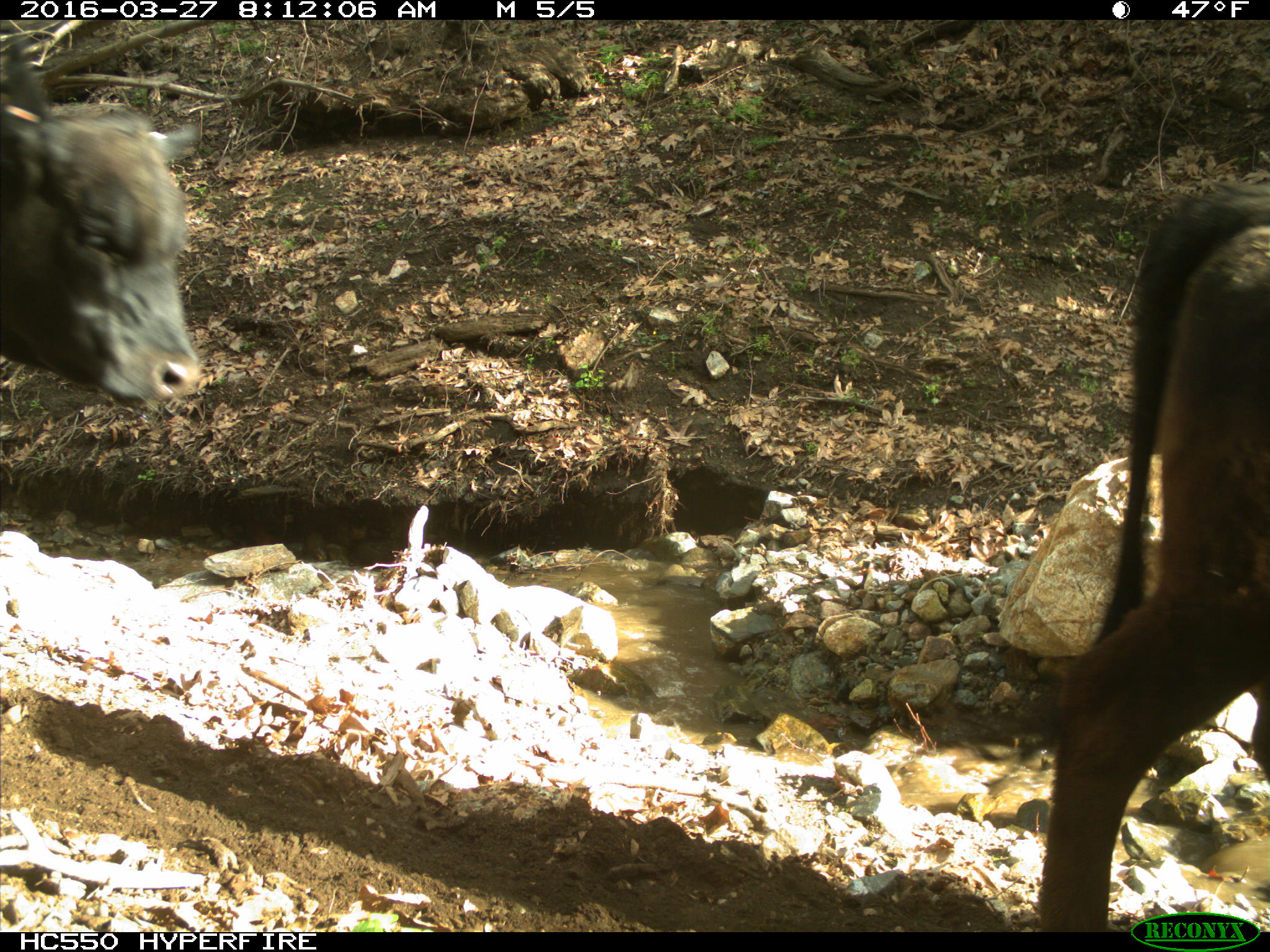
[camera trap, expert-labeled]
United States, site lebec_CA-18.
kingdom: Animalia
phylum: Chordata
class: Mammalia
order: Artiodactyla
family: Bovidae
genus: Bos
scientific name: Bos taurus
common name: domestic cow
Bos taurus (domestic cow).